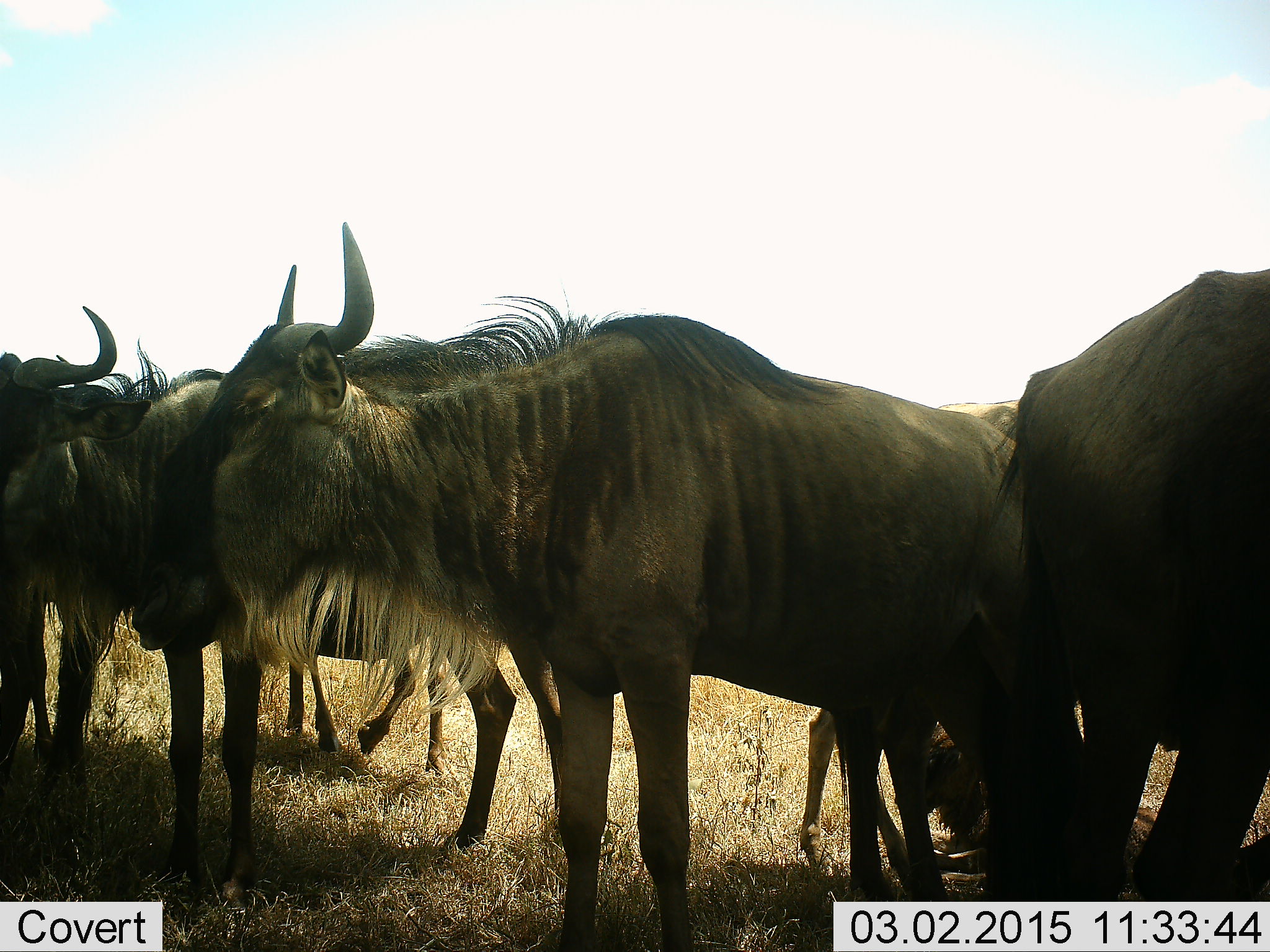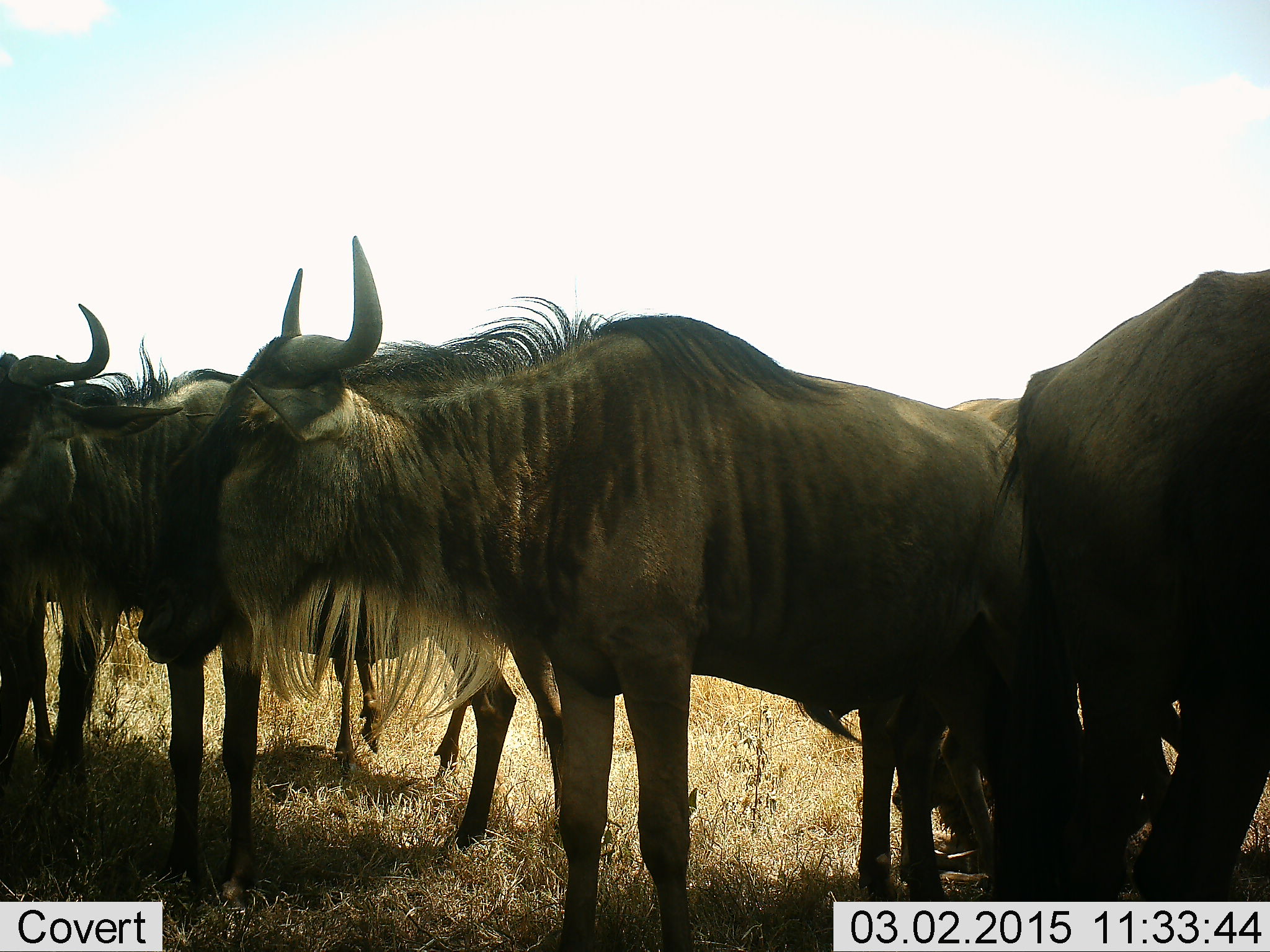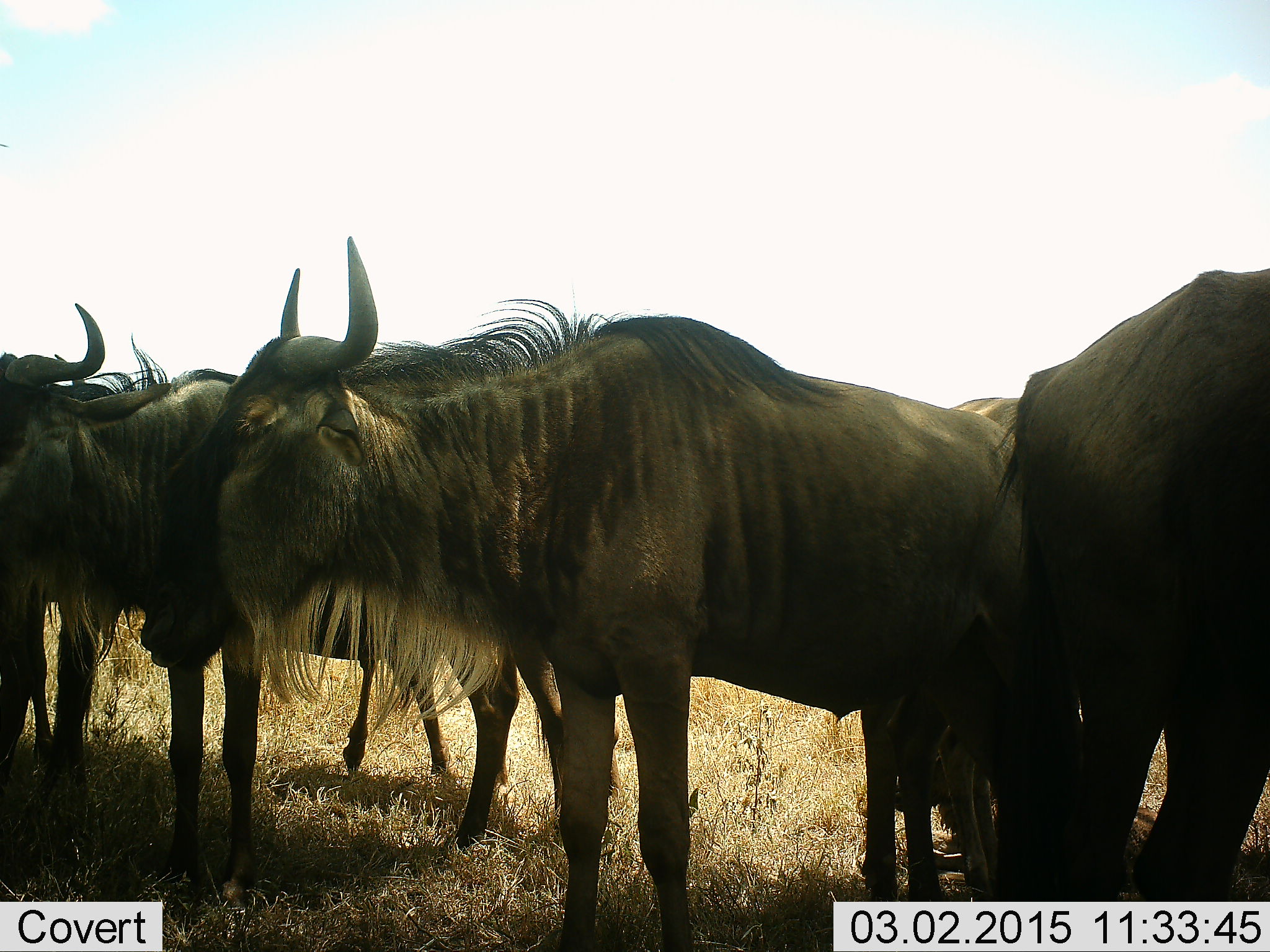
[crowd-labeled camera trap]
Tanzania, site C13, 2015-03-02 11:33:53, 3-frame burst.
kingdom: Animalia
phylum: Chordata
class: Mammalia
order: Artiodactyla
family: Bovidae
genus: Connochaetes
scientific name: Connochaetes taurinus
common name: blue wildebeest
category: wildebeest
Wildebeest (blue wildebeest) (Connochaetes taurinus), count 5. Behavior (volunteer vote fractions): standing 100%, resting 10%, moving 10%, interacting 10%. Young present (vote fraction): 10%. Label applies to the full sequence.